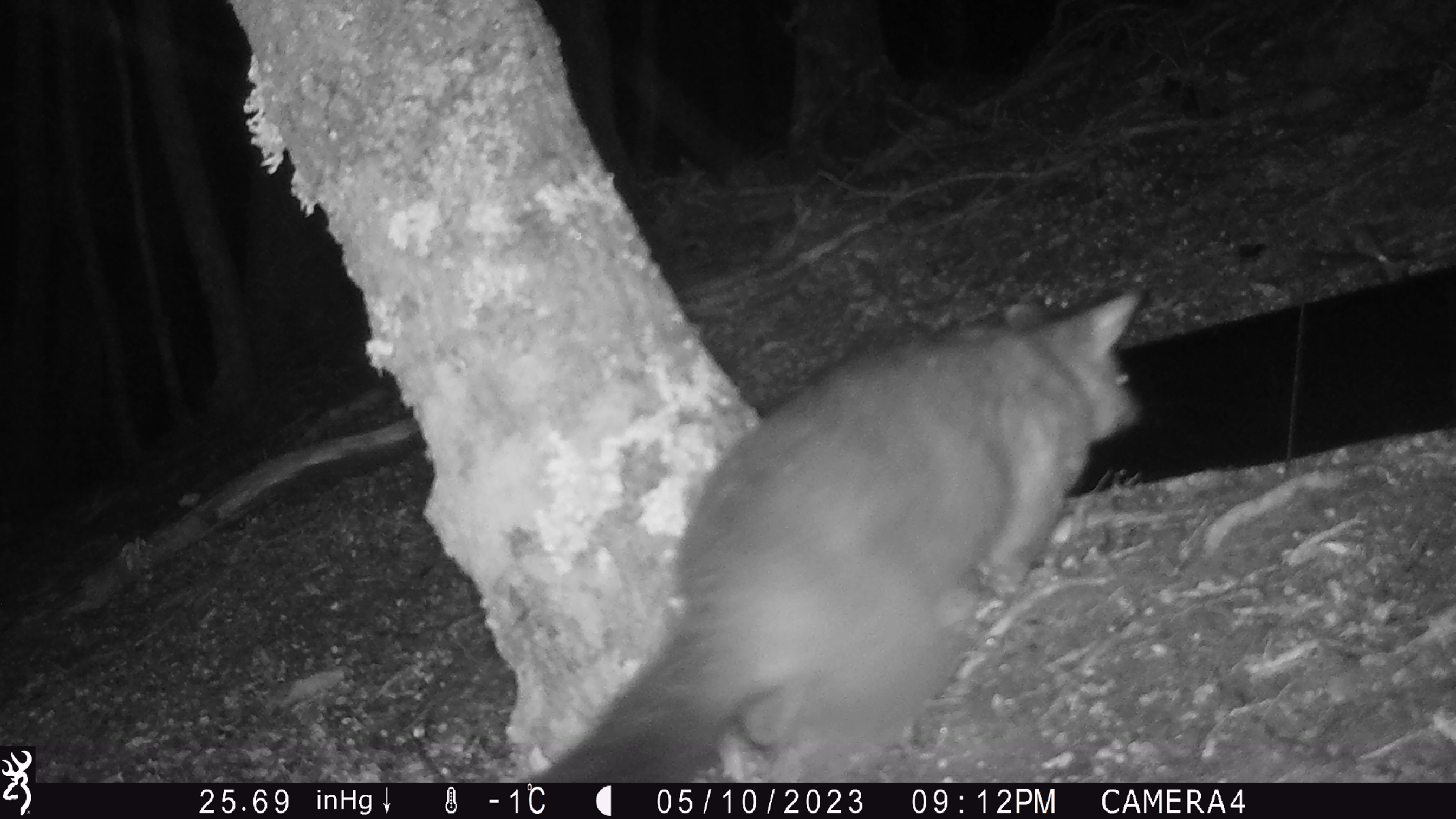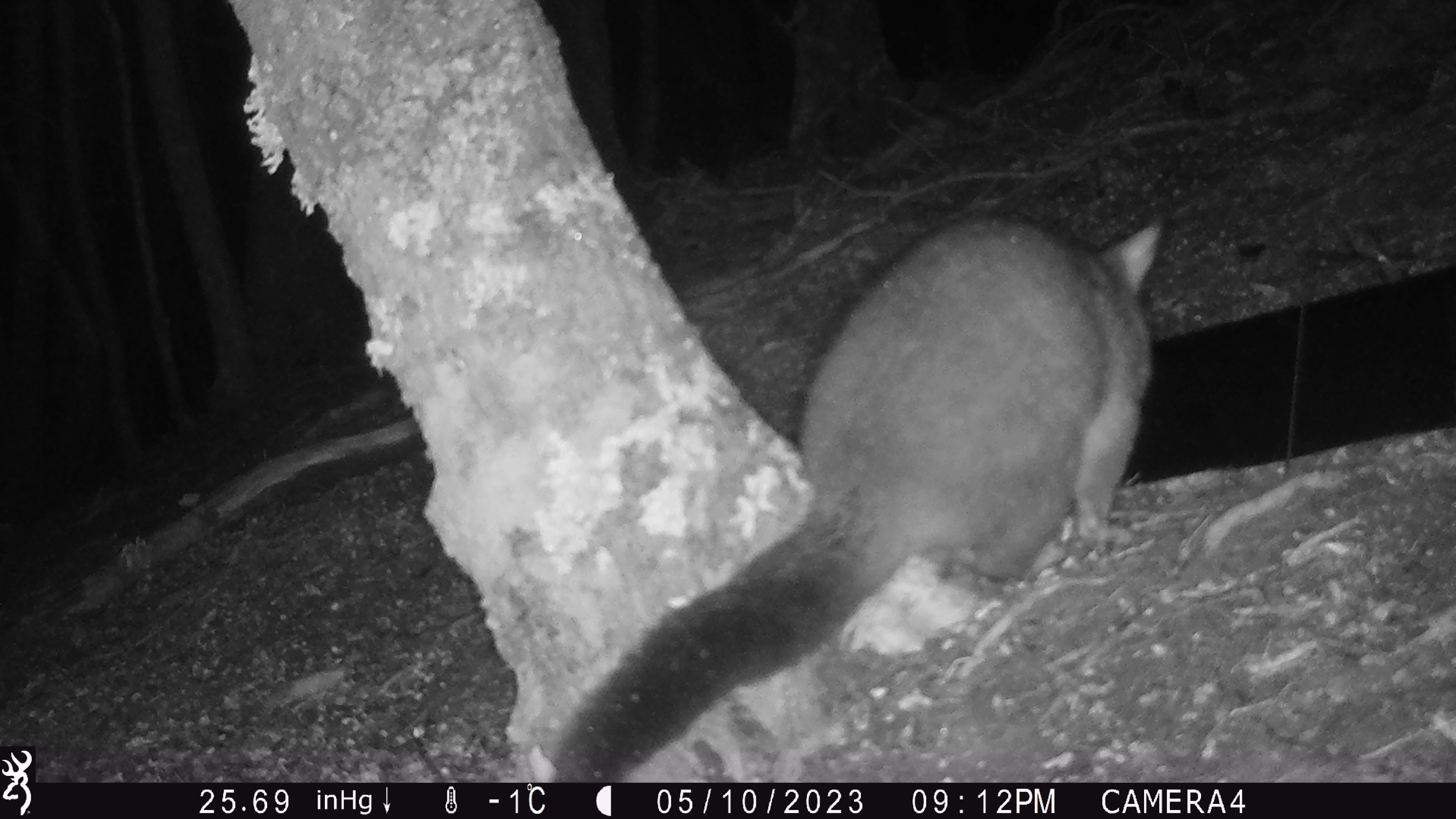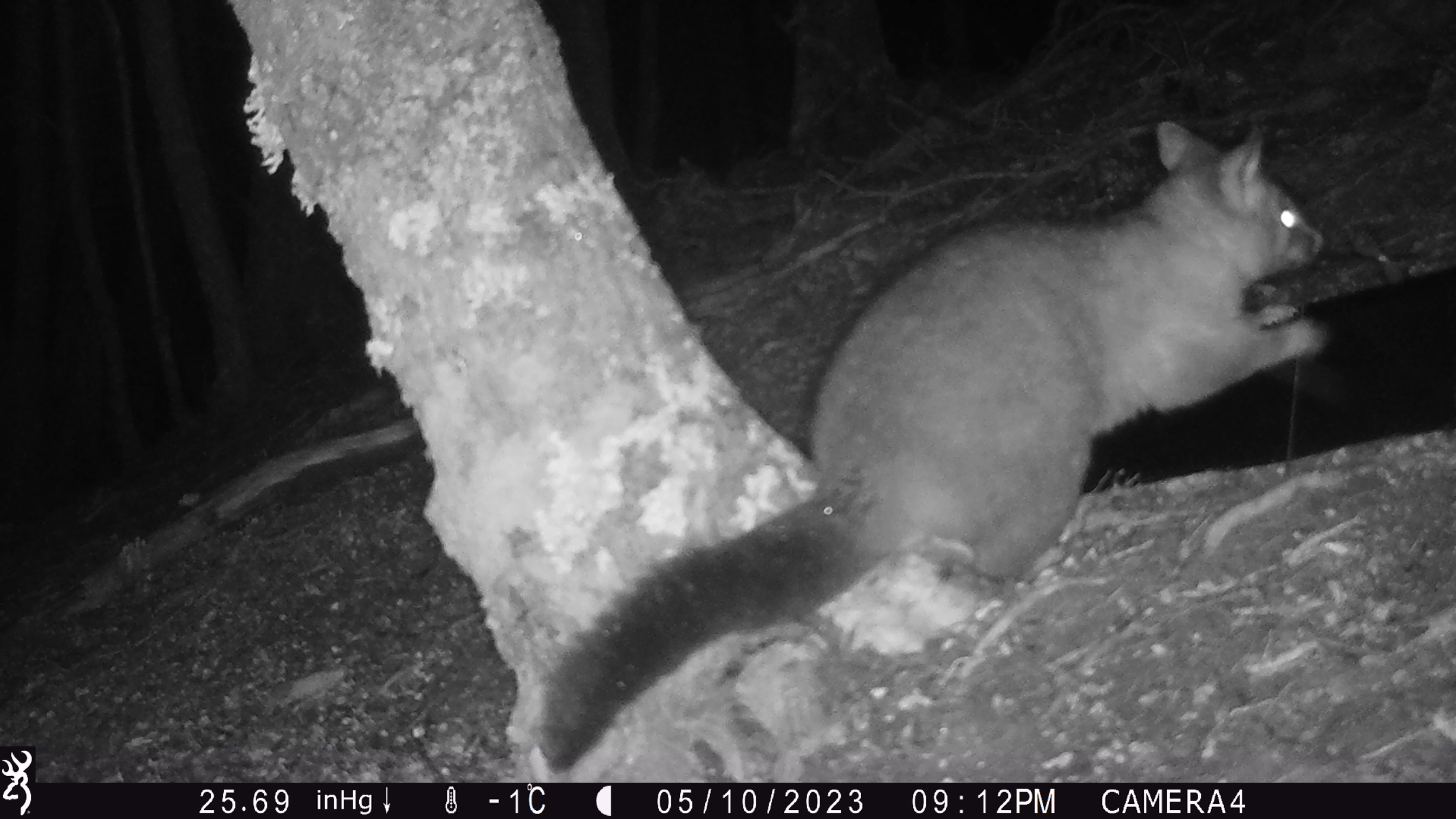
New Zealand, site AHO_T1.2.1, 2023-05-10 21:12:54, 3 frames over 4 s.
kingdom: Animalia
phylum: Chordata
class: Mammalia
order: Carnivora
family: Mustelidae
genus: Mustela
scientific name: Mustela erminea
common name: stoat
Stoat (Mustela erminea).